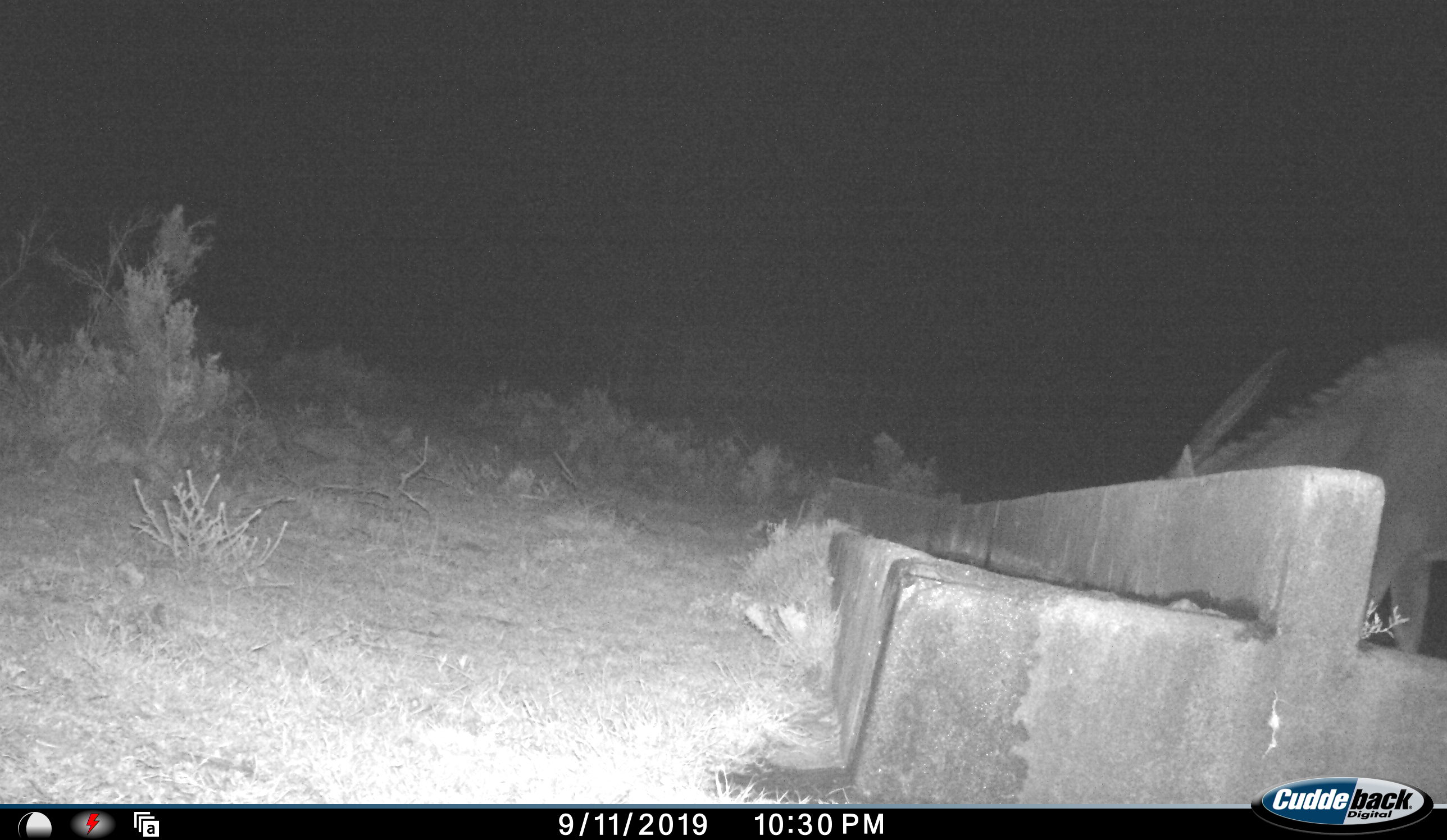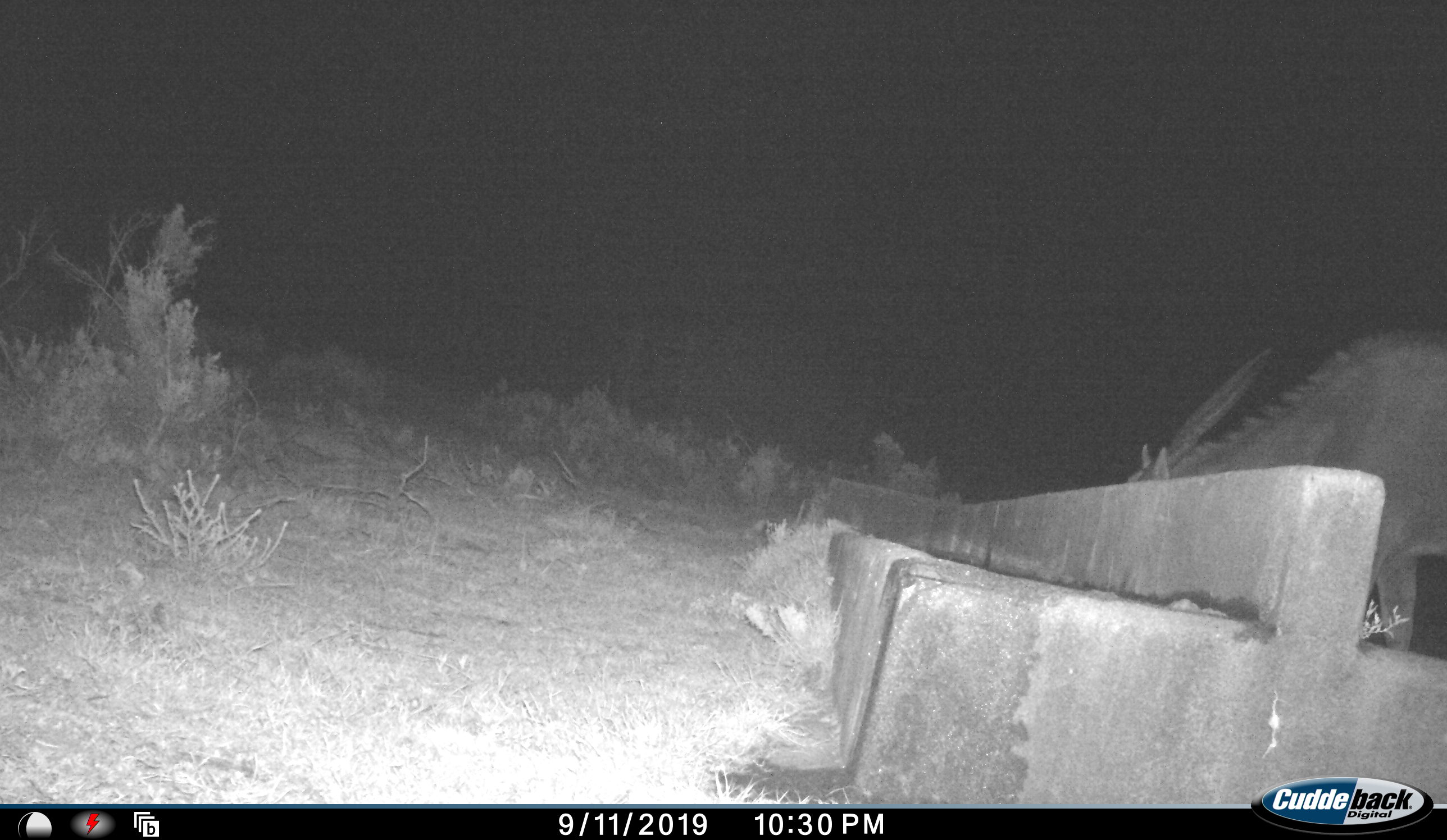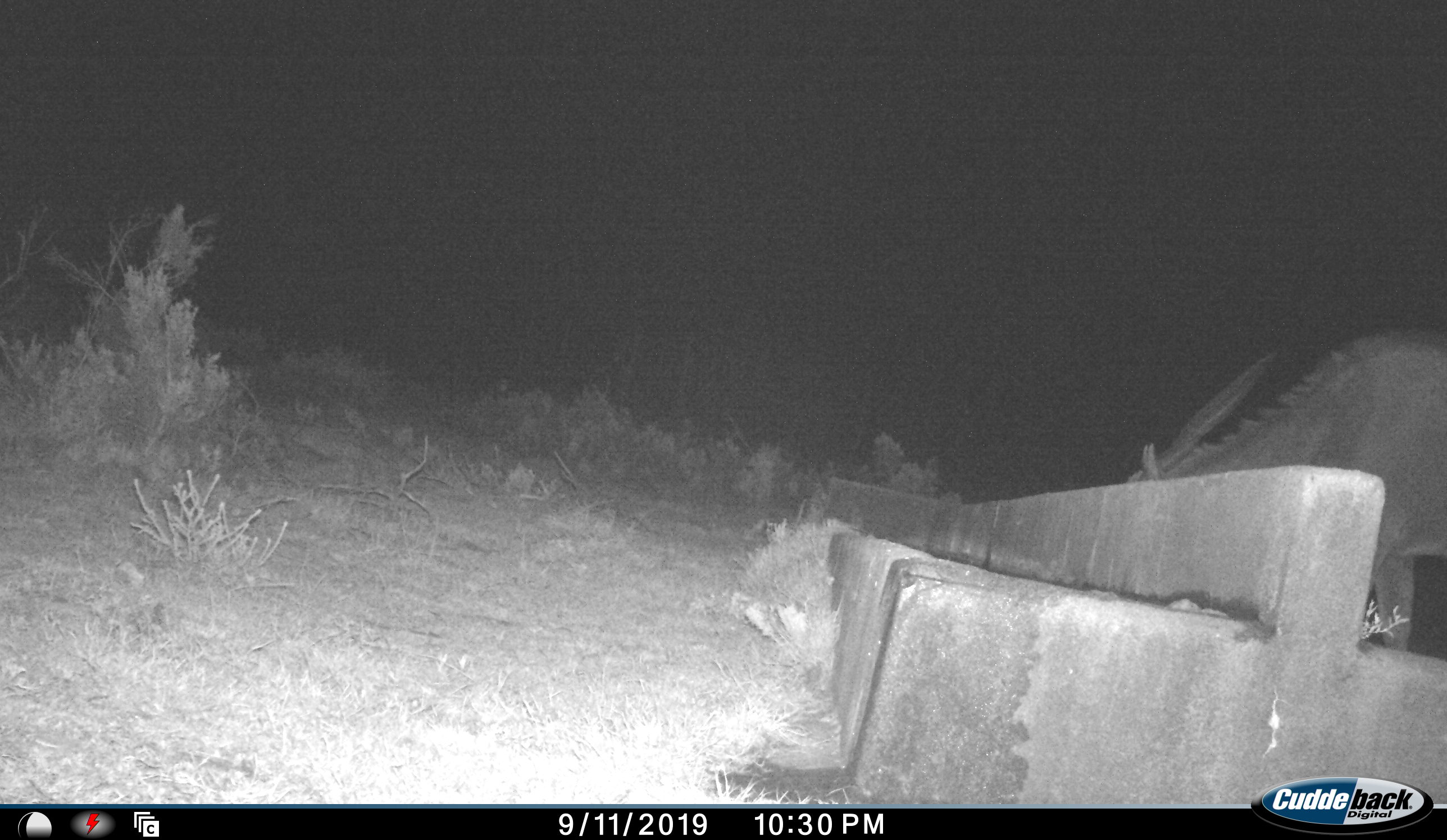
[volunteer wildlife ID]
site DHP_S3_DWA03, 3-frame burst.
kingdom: Animalia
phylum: Chordata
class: Mammalia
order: Artiodactyla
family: Bovidae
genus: Tragelaphus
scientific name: Tragelaphus oryx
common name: eland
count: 1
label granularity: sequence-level